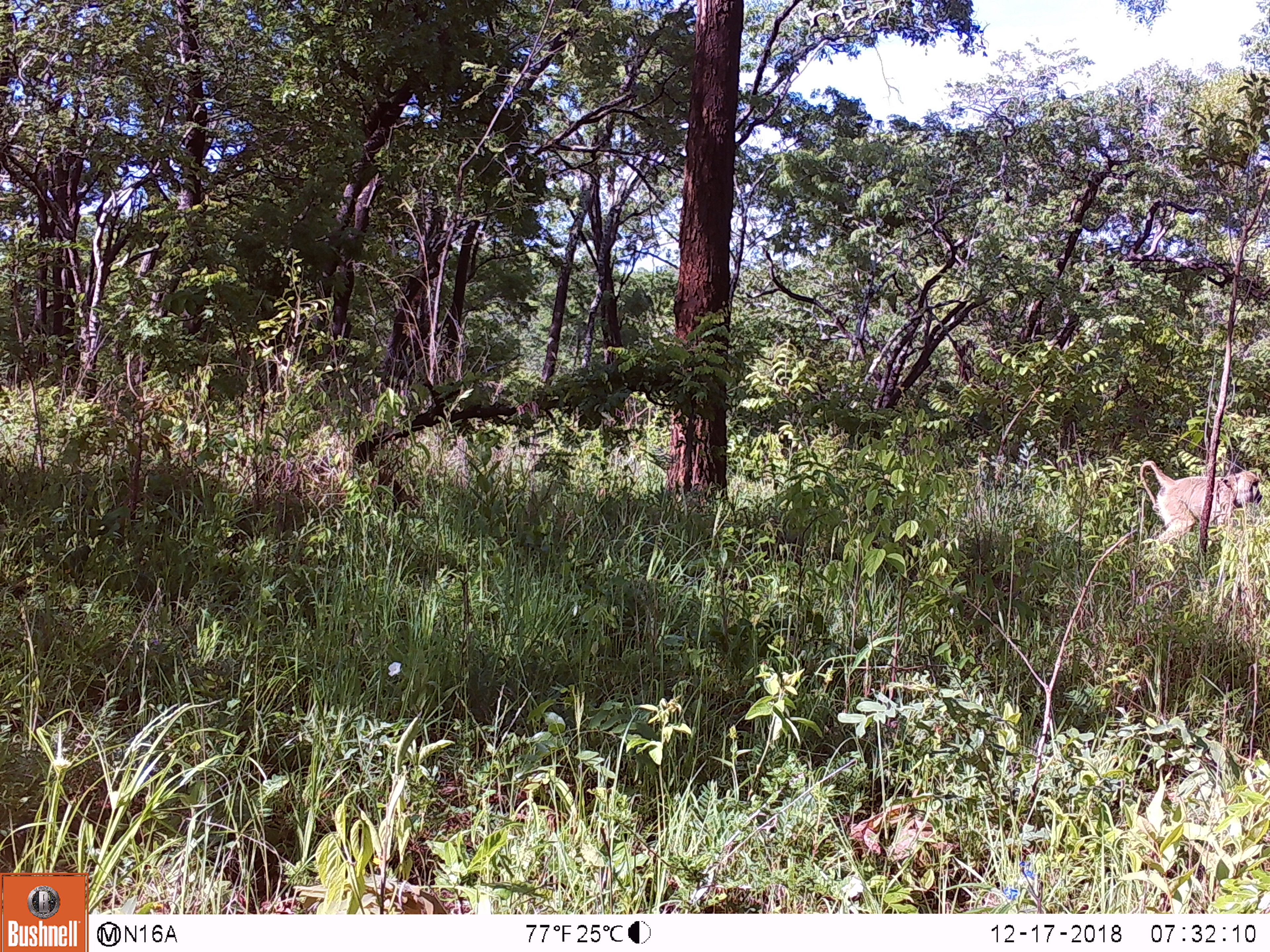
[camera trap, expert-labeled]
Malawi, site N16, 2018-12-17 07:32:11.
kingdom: Animalia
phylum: Chordata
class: Mammalia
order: Primates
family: Cercopithecidae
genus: Papio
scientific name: Papio cynocephalus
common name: yellow baboon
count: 1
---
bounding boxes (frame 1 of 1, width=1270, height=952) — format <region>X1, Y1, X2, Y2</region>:
yellow baboon: <region>1125, 456, 1265, 550</region>